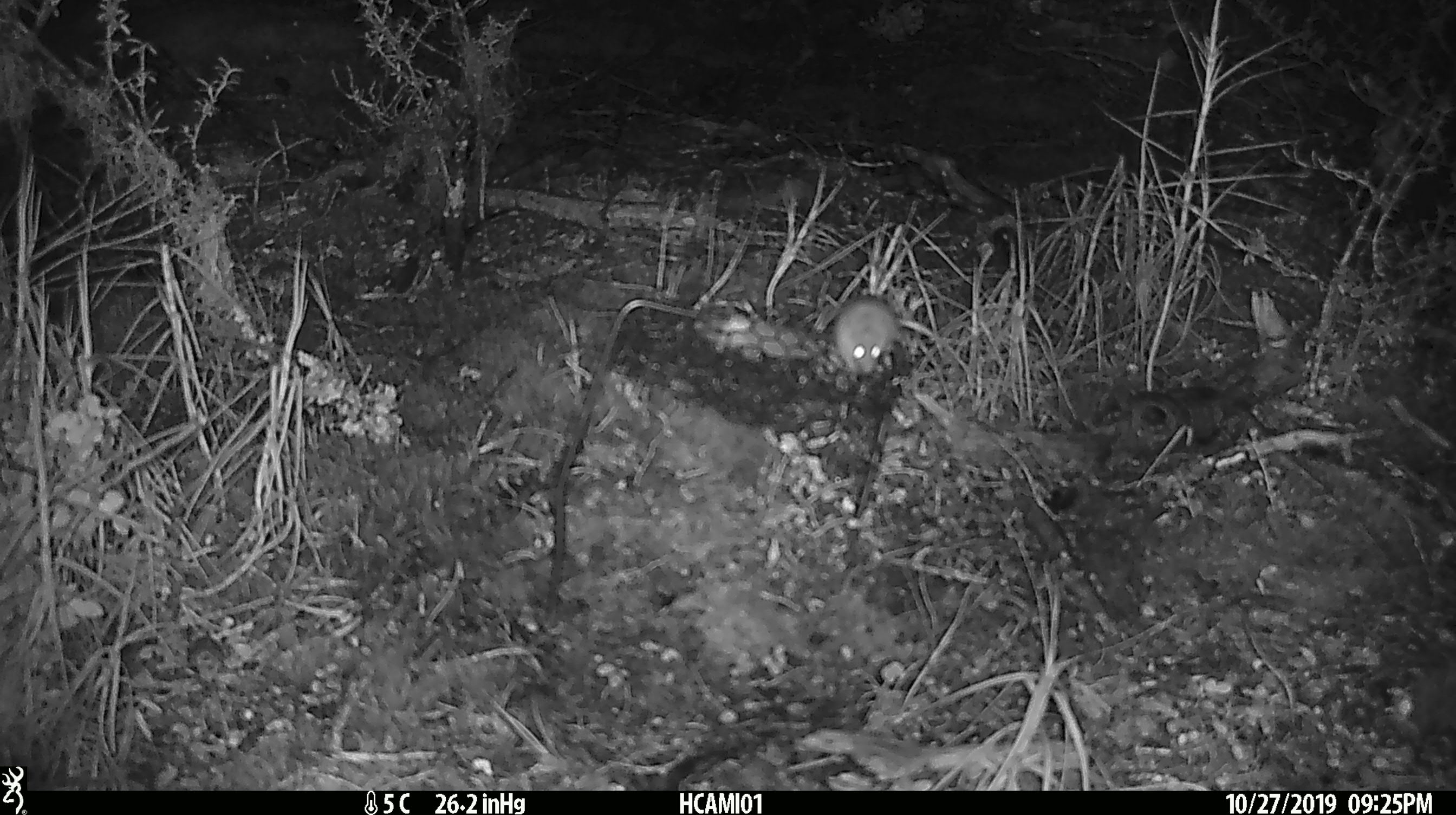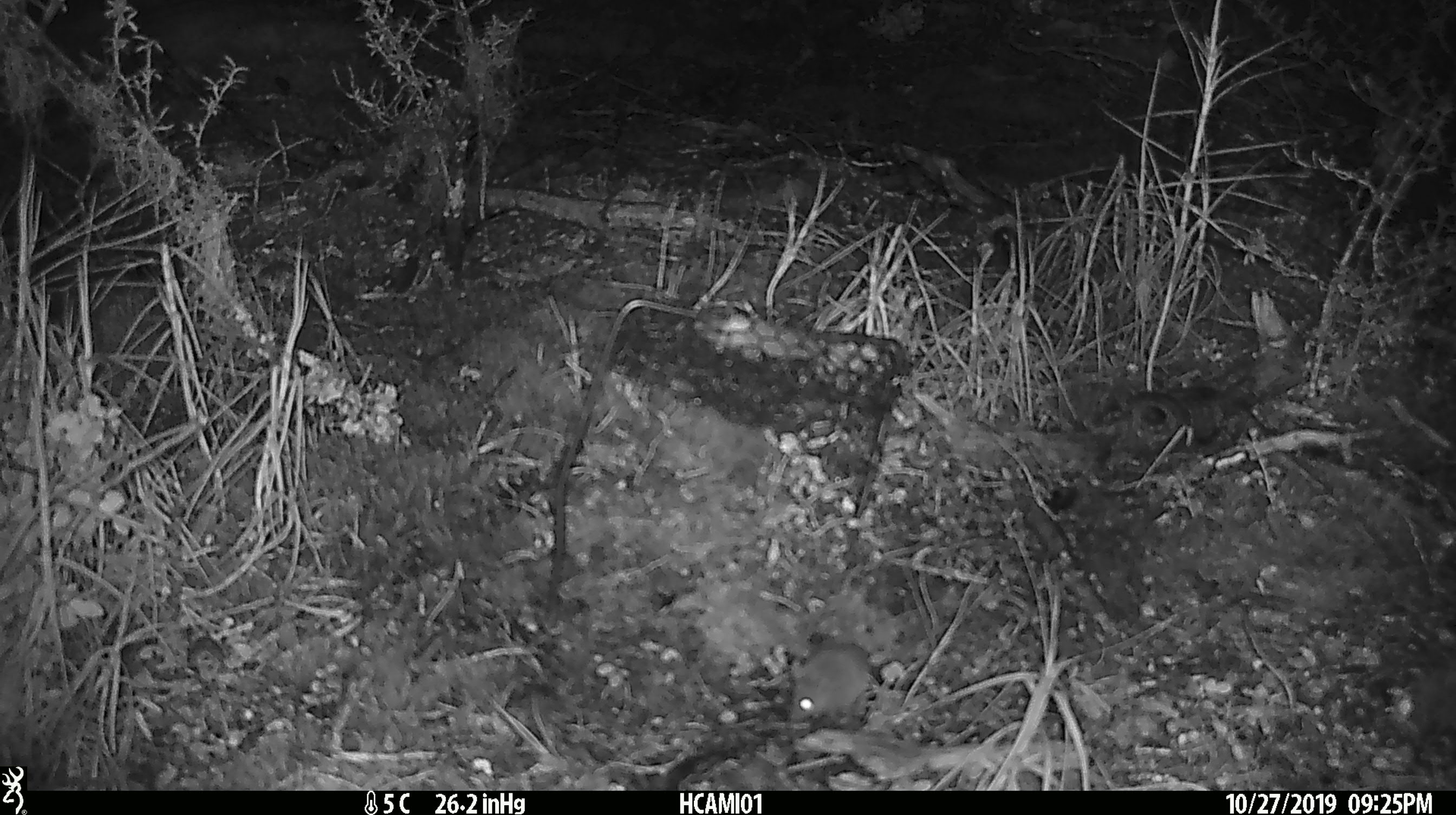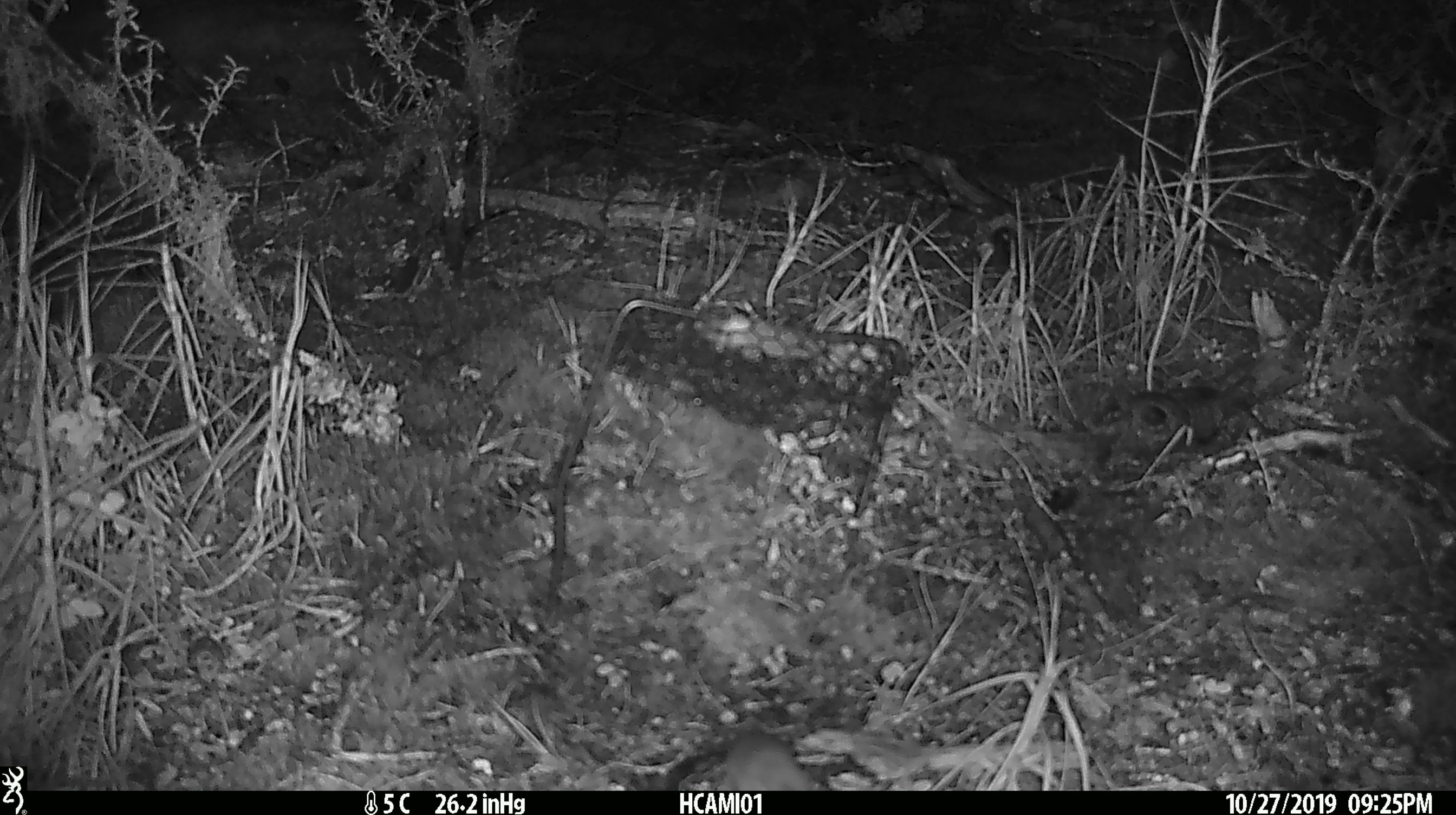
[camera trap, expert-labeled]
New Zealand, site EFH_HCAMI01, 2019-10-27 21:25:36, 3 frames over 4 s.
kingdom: Animalia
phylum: Chordata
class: Mammalia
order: Rodentia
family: Muridae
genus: Mus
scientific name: Mus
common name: mouse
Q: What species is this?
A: Mouse (Mus).